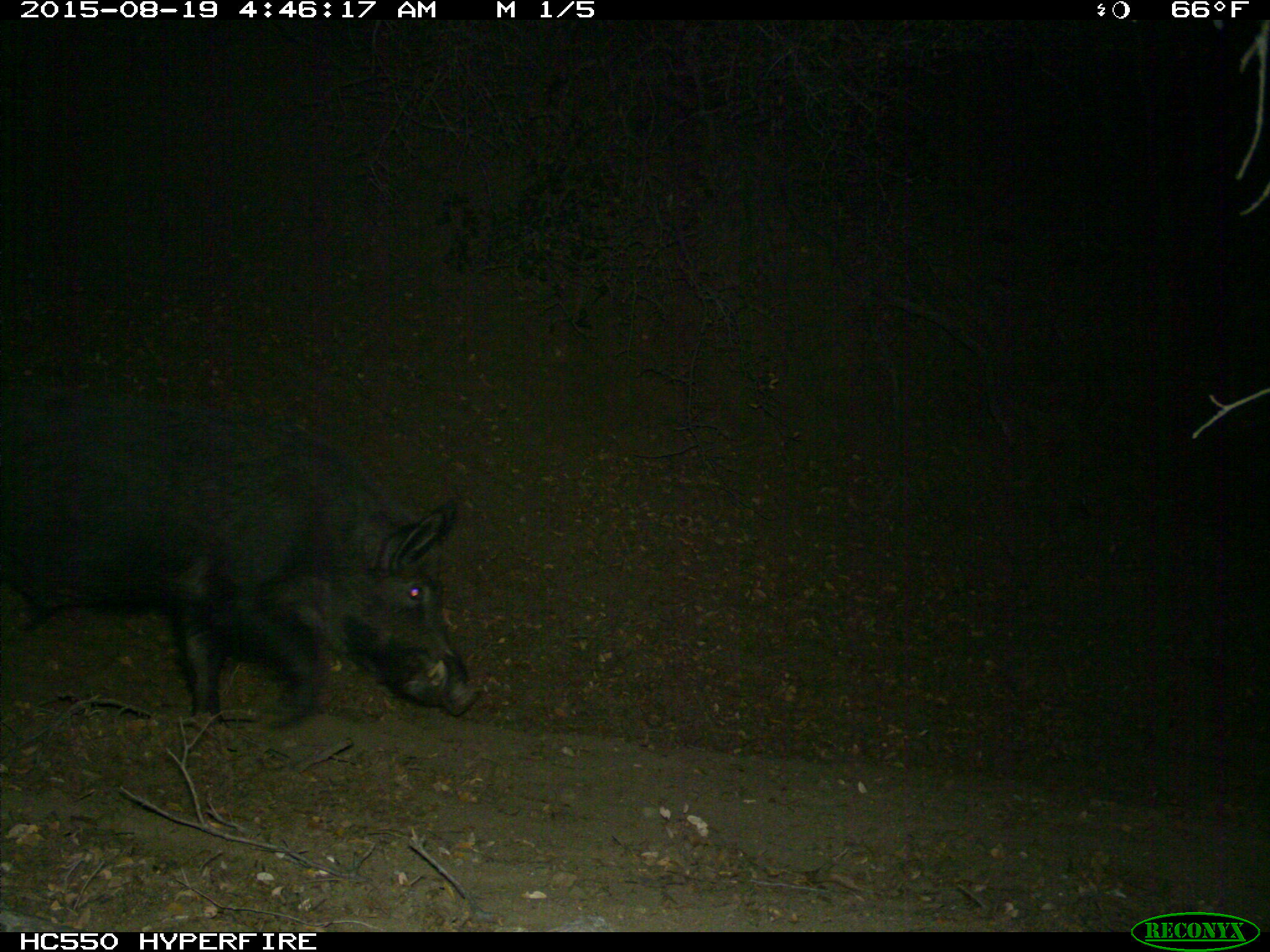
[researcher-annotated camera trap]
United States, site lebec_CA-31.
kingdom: Animalia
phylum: Chordata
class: Mammalia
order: Artiodactyla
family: Suidae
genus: Sus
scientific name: Sus scrofa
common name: wild boar